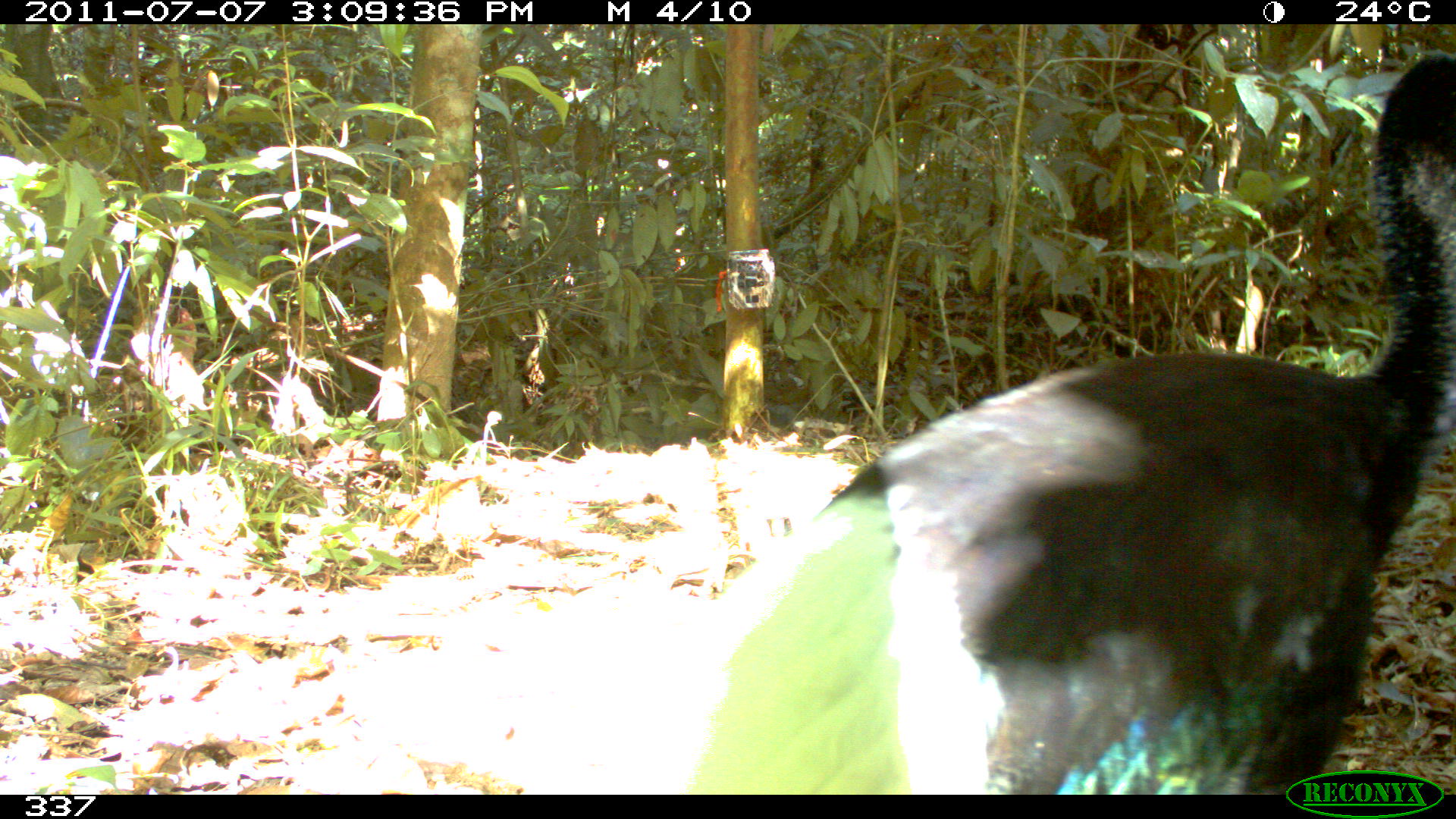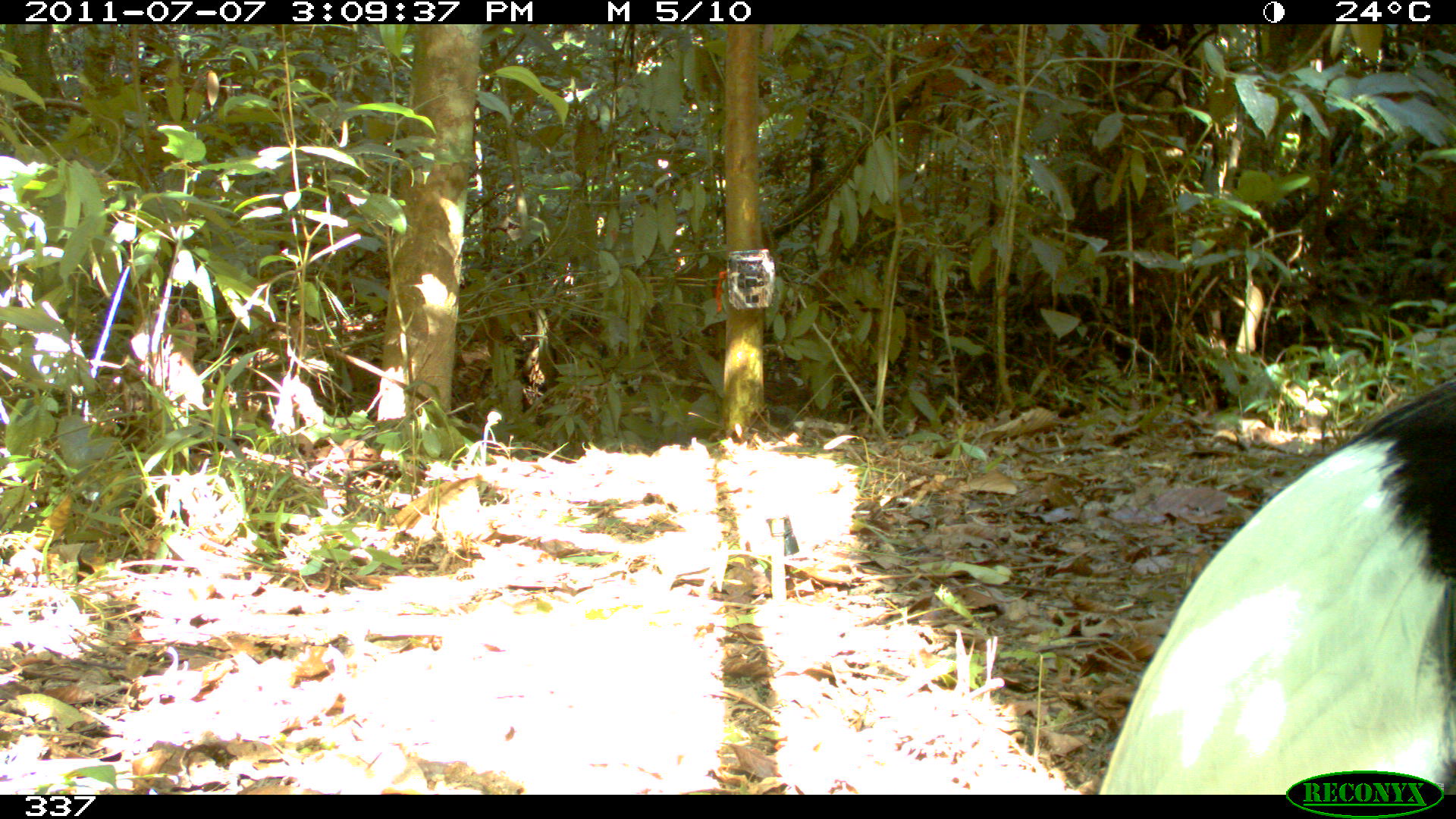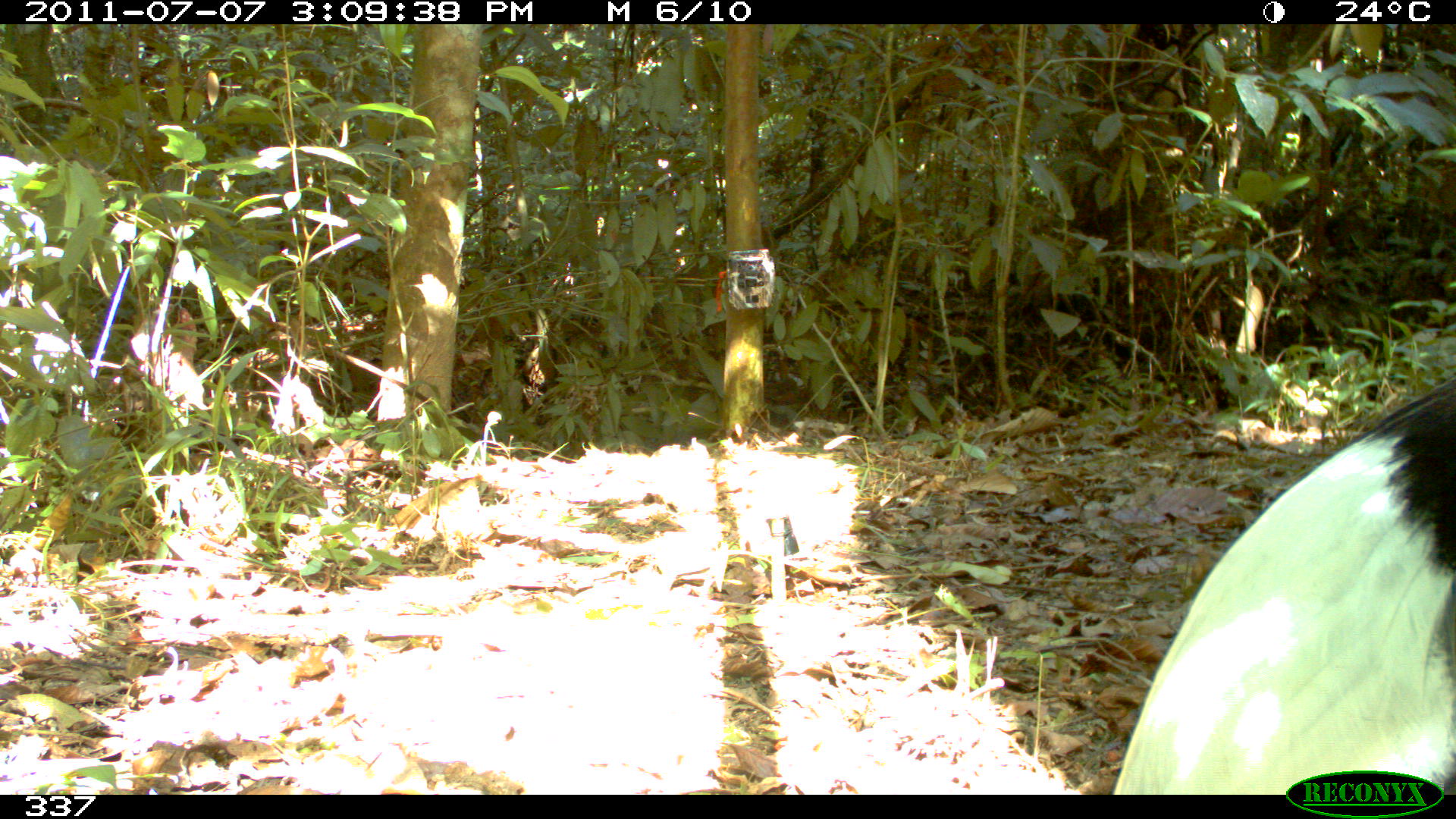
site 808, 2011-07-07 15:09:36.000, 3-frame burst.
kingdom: Animalia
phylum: Chordata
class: Aves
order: Gruiformes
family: Psophiidae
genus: Psophia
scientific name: Psophia leucoptera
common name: pale-winged trumpeter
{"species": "Psophia leucoptera (pale-winged trumpeter)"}